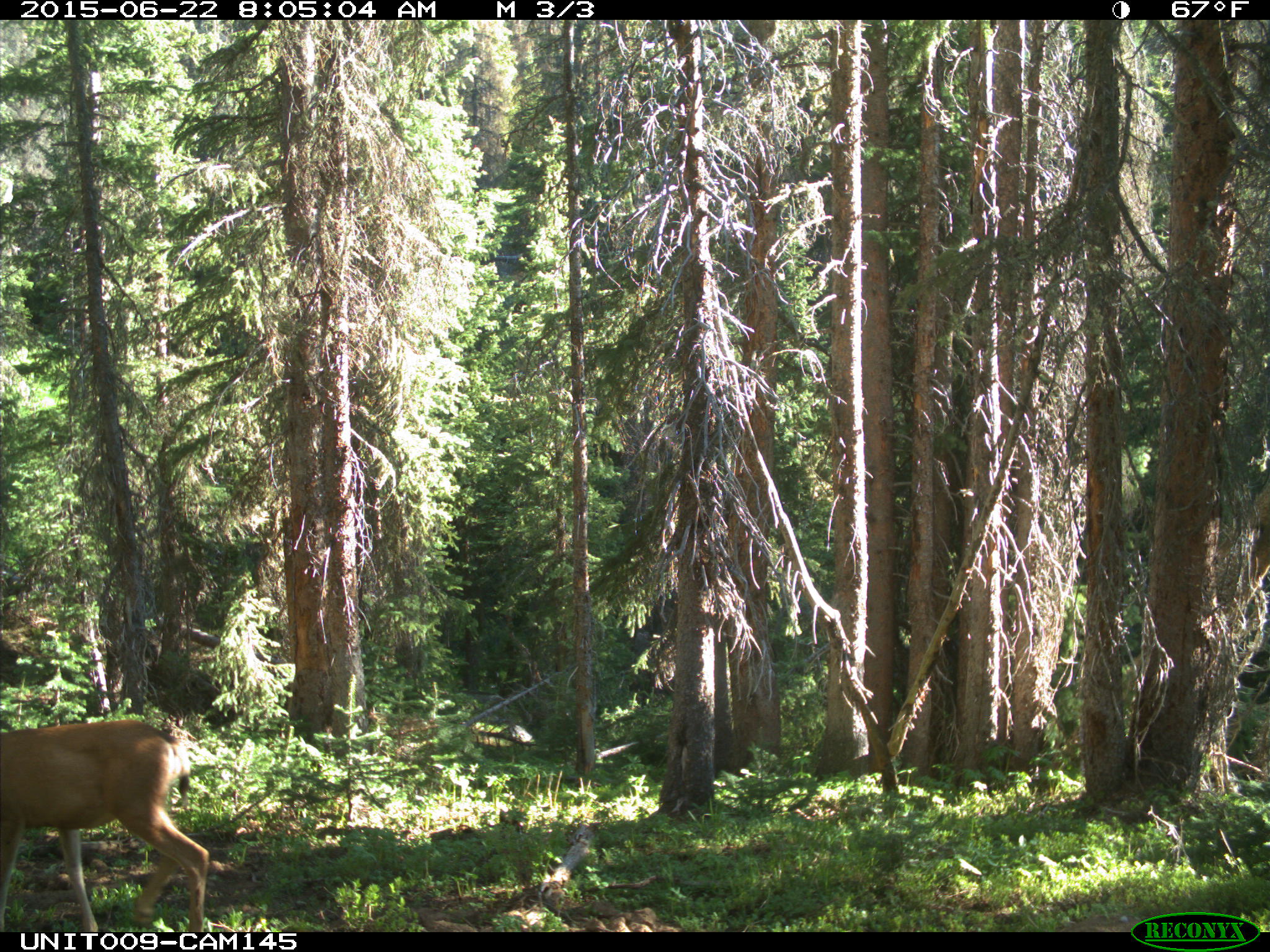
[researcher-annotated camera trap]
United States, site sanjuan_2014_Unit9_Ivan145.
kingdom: Animalia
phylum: Chordata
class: Mammalia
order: Artiodactyla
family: Cervidae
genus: Odocoileus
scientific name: Odocoileus hemionus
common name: mule deer